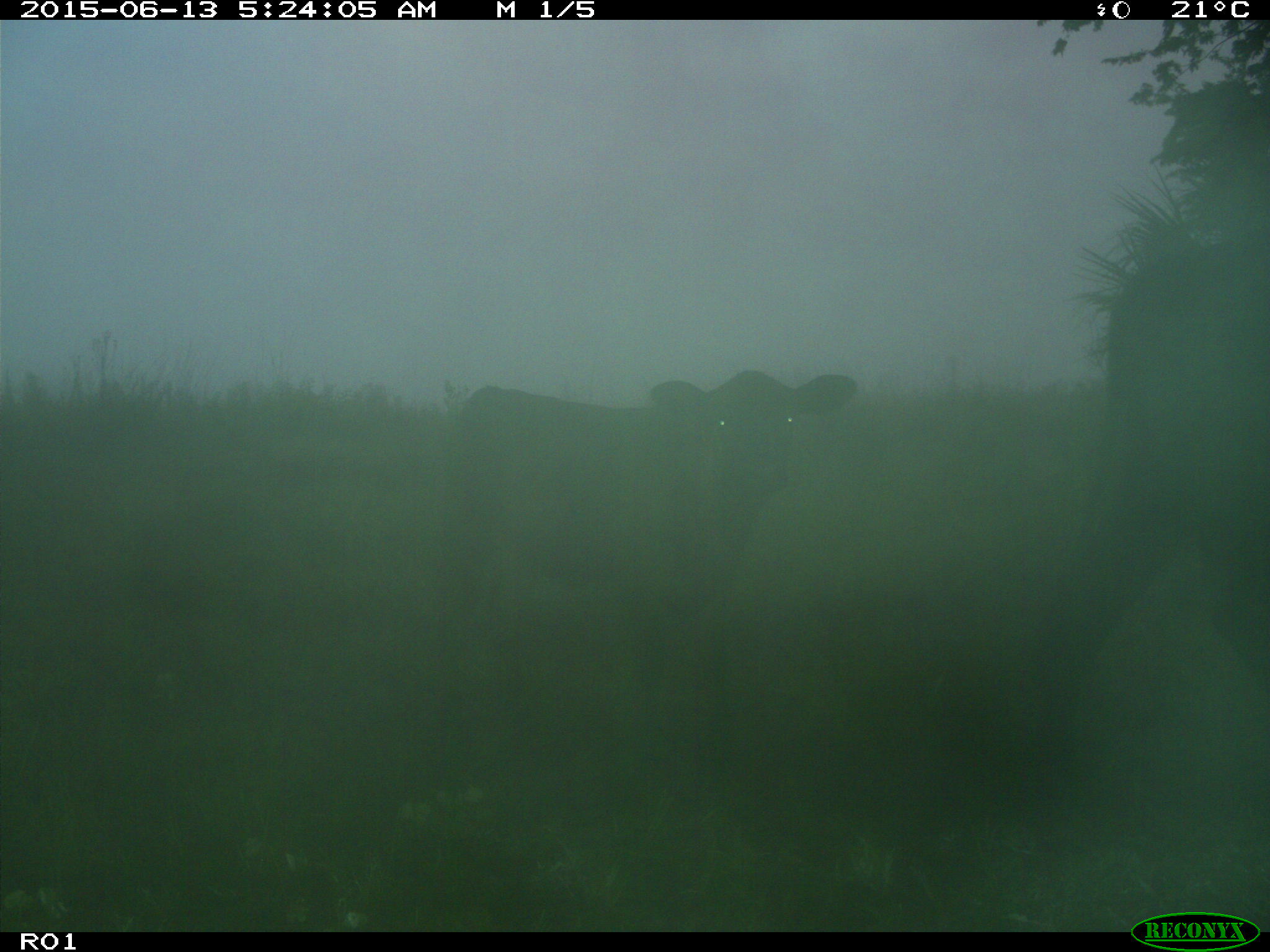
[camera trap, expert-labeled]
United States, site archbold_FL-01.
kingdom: Animalia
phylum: Chordata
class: Mammalia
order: Artiodactyla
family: Bovidae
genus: Bos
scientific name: Bos taurus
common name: domestic cow